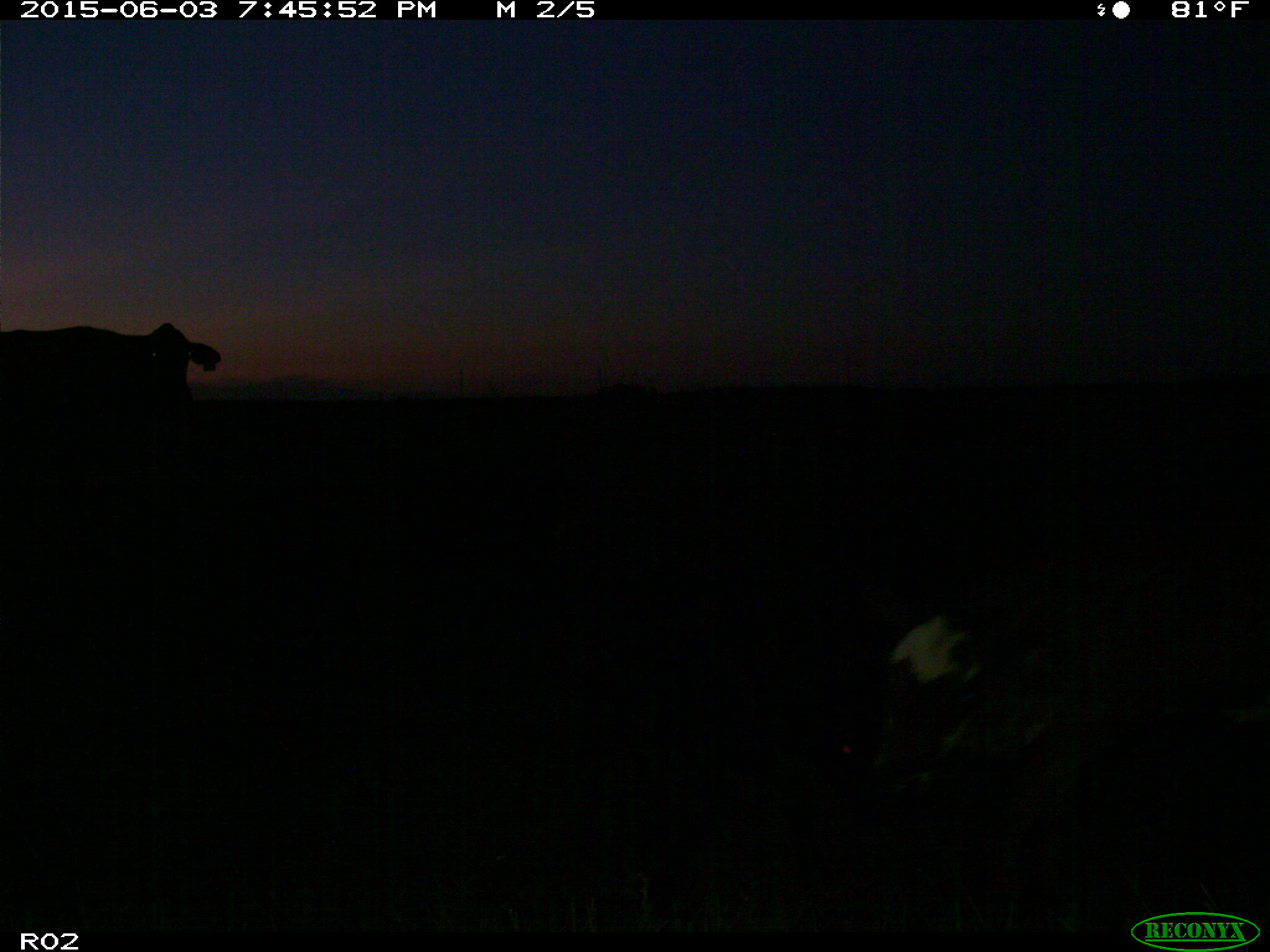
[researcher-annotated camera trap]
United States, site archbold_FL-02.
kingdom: Animalia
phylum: Chordata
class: Mammalia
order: Artiodactyla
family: Bovidae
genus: Bos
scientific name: Bos taurus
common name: domestic cow